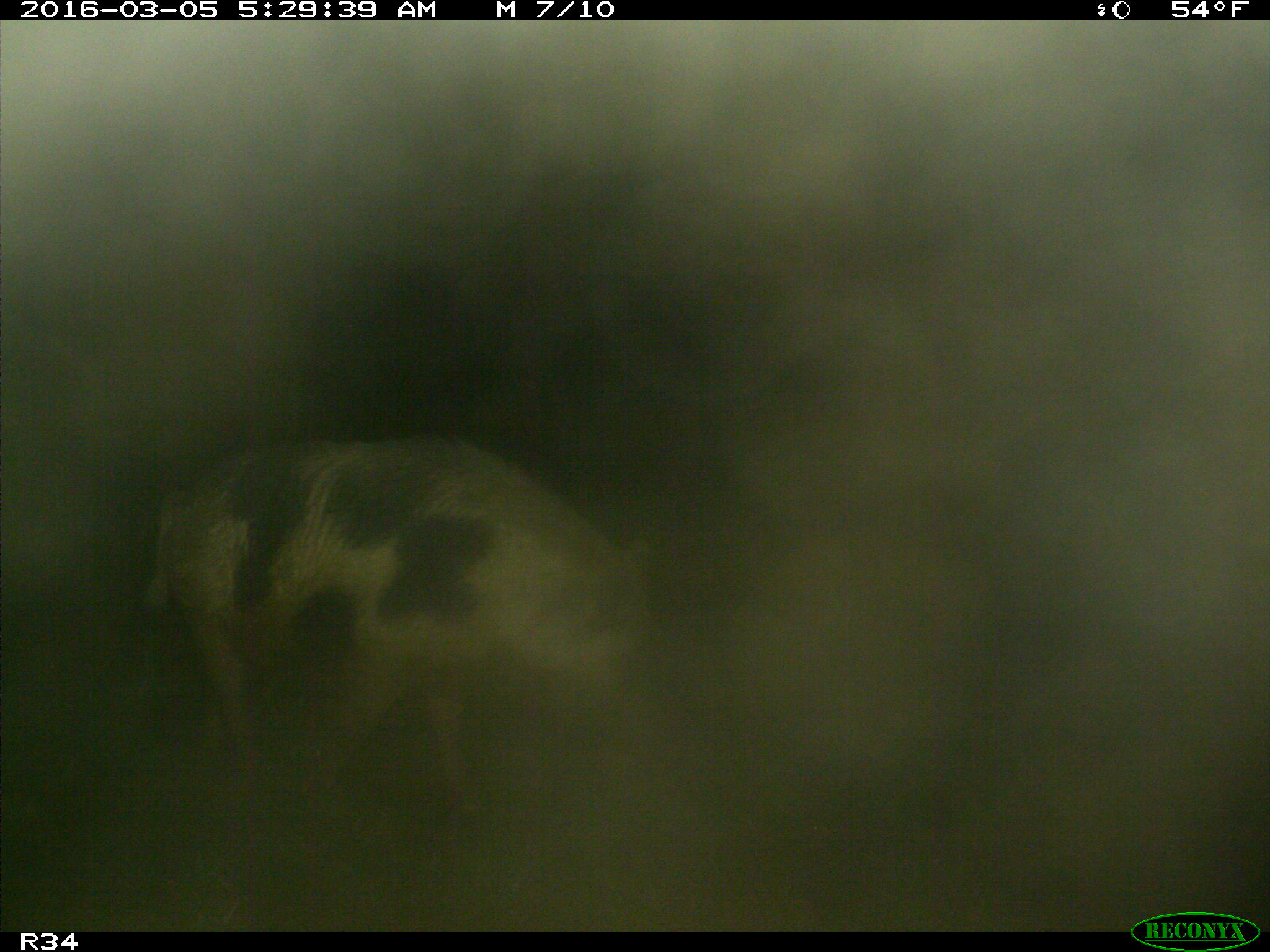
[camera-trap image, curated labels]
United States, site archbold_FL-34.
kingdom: Animalia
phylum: Chordata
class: Mammalia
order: Artiodactyla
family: Suidae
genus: Sus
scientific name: Sus scrofa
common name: wild boar